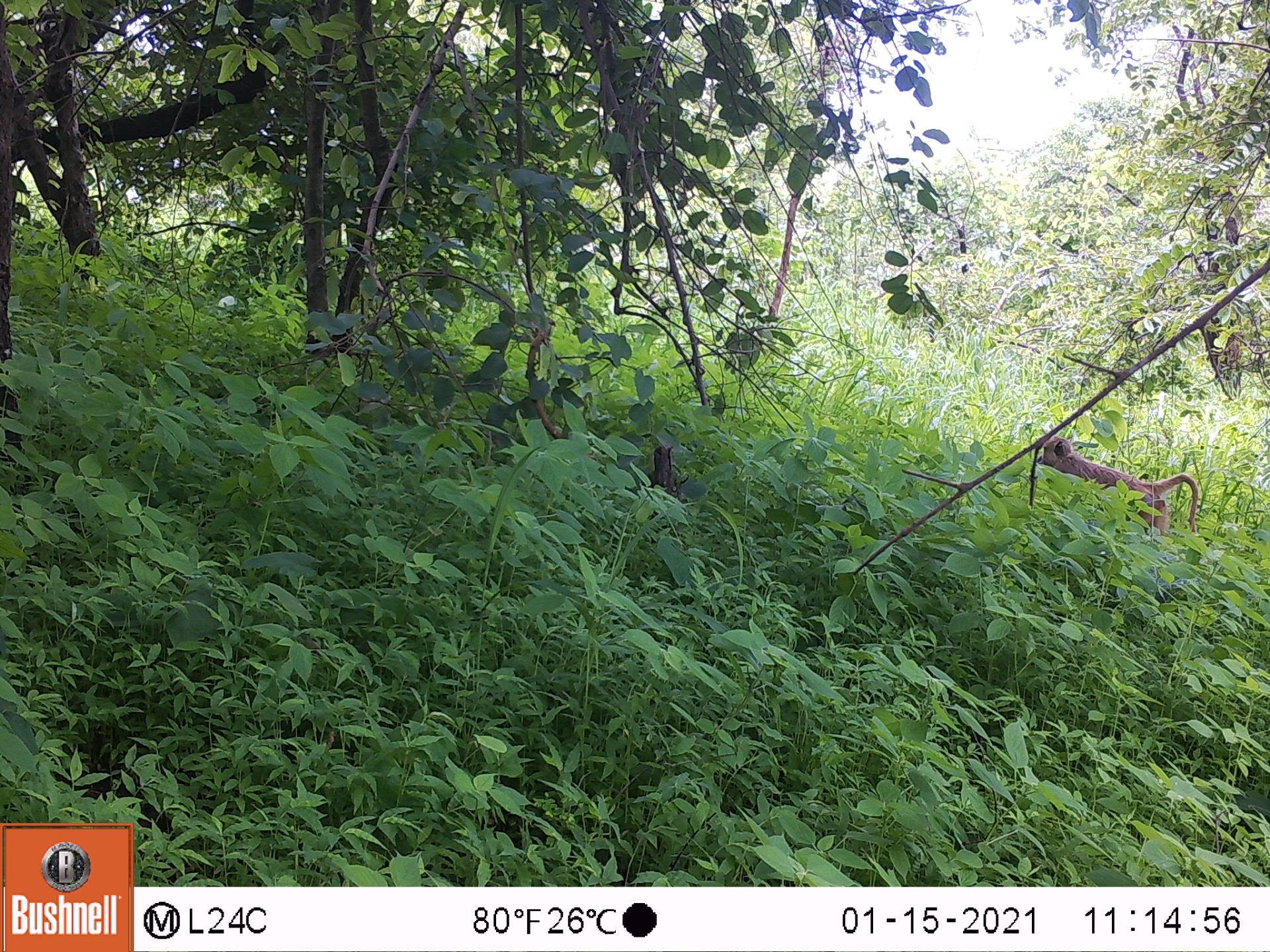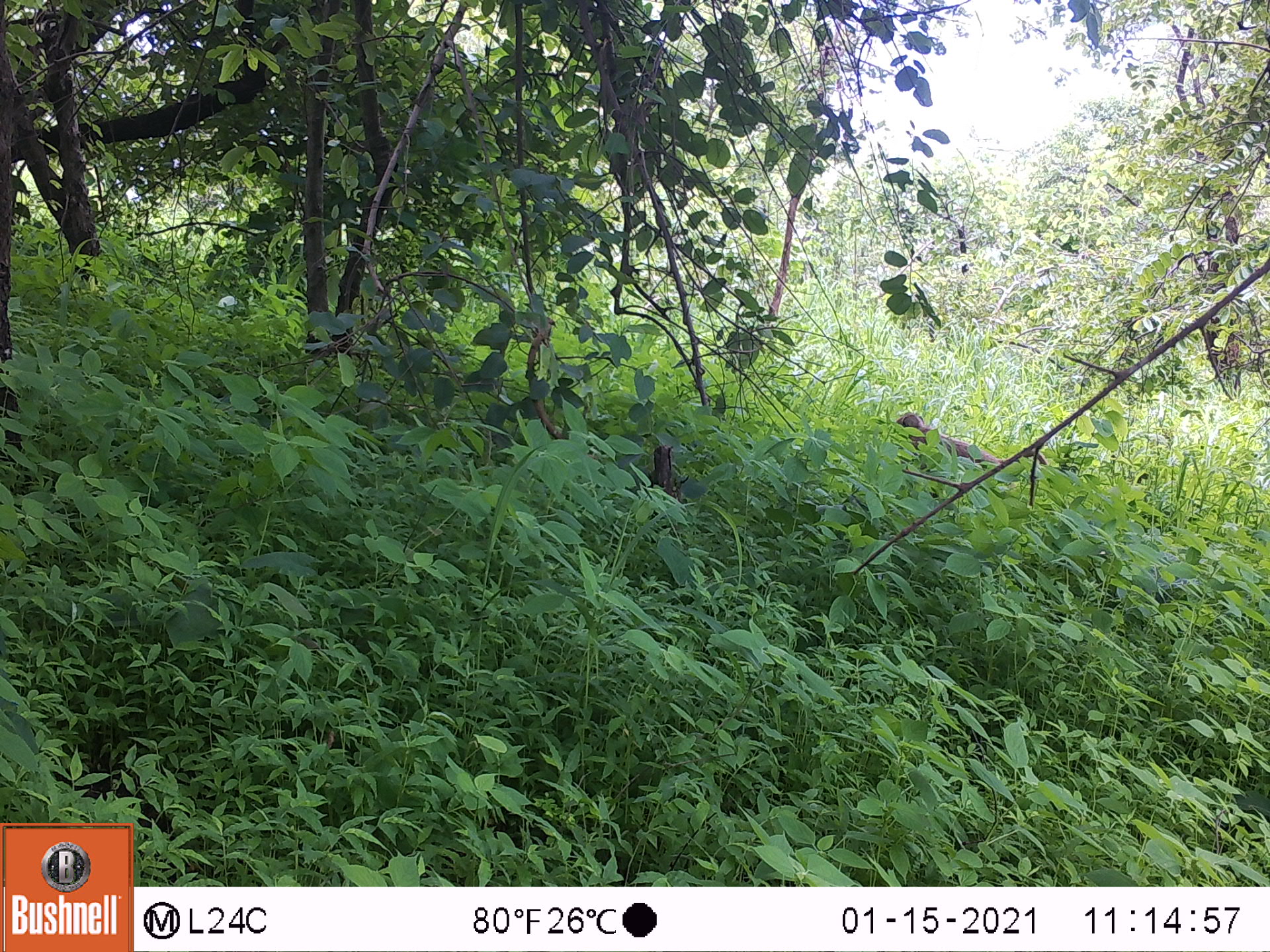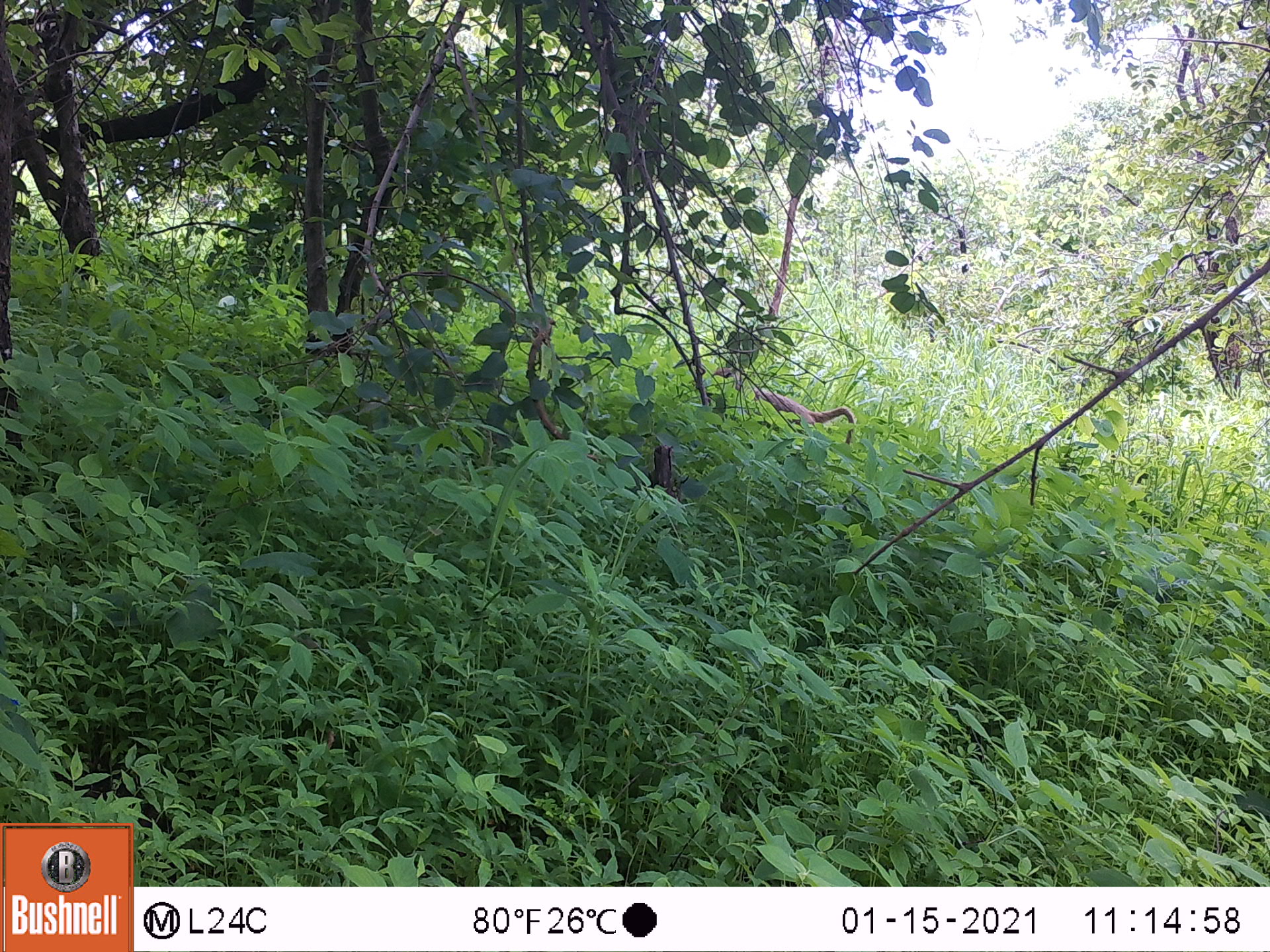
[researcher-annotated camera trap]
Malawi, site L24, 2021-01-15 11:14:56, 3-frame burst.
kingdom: Animalia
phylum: Chordata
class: Mammalia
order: Primates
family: Cercopithecidae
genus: Papio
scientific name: Papio cynocephalus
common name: yellow baboon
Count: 1.